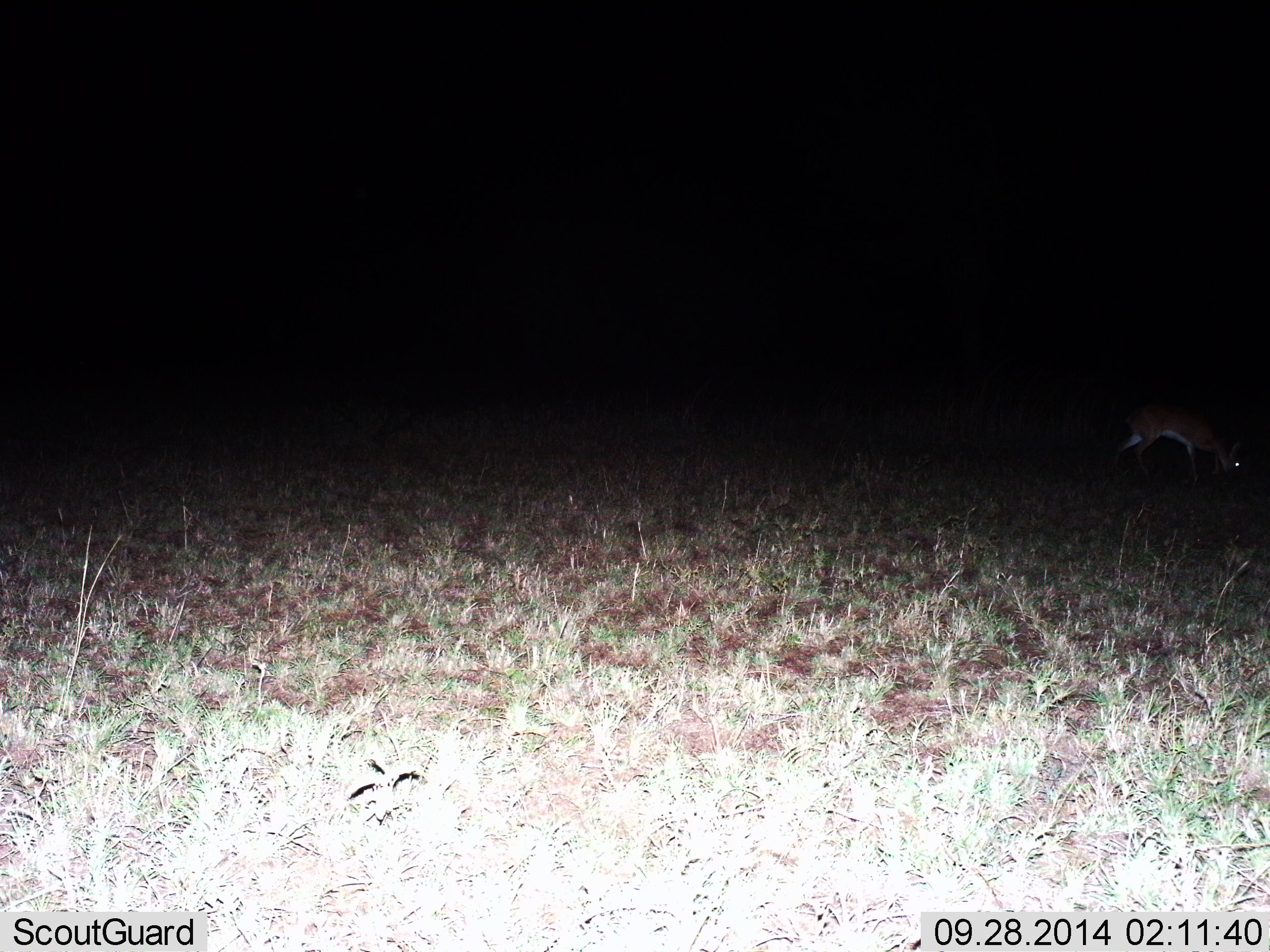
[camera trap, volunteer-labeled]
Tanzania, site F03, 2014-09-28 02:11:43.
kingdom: Animalia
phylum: Chordata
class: Mammalia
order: Artiodactyla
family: Bovidae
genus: Nanger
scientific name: Nanger granti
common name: grant's gazelle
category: gazellegrants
Gazellegrants (grant's gazelle) (Nanger granti), count 1. Behavior (volunteer vote fractions): standing 38%, resting 0%, moving 0%, interacting 0%. Young present (vote fraction): 0%. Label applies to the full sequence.